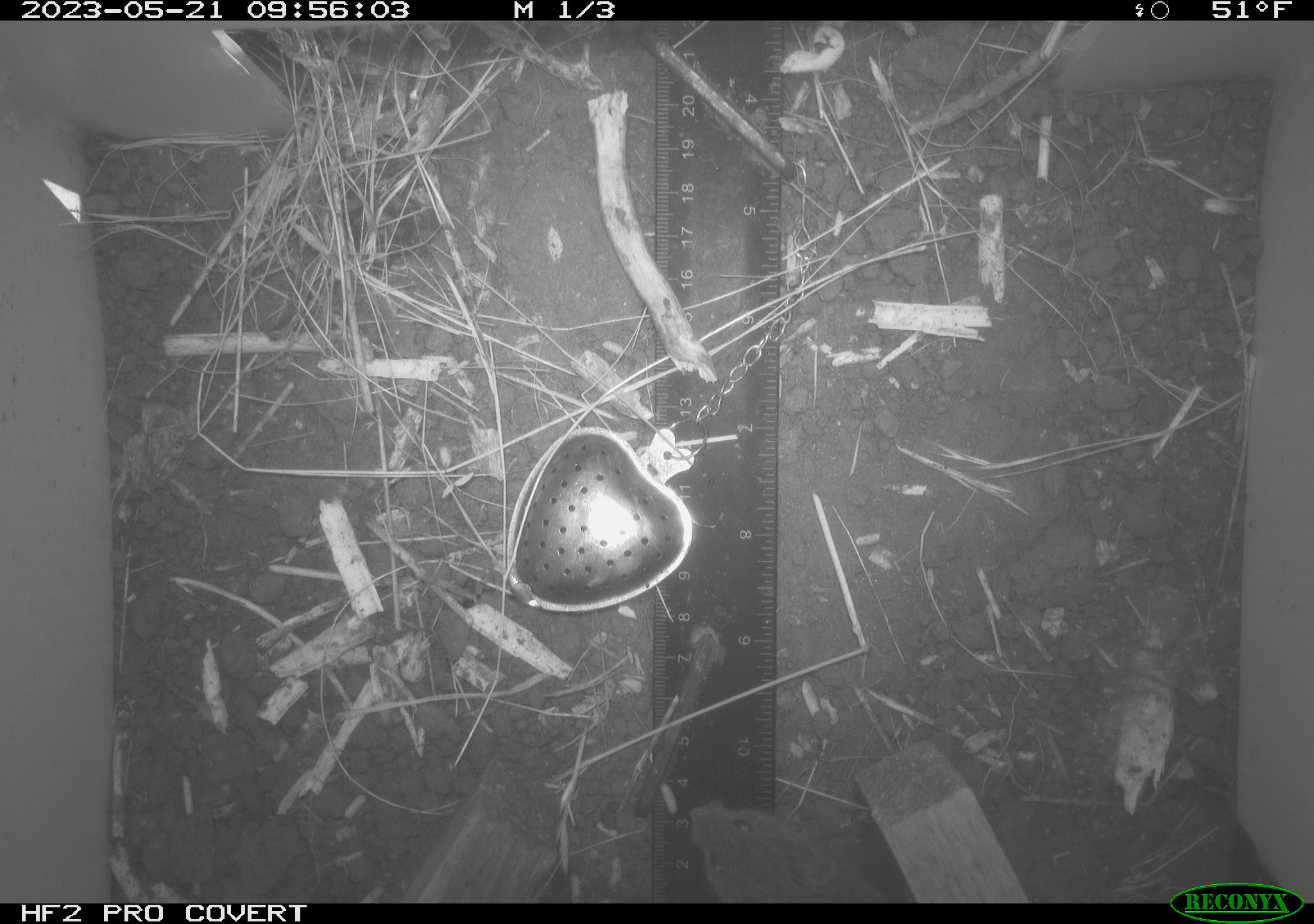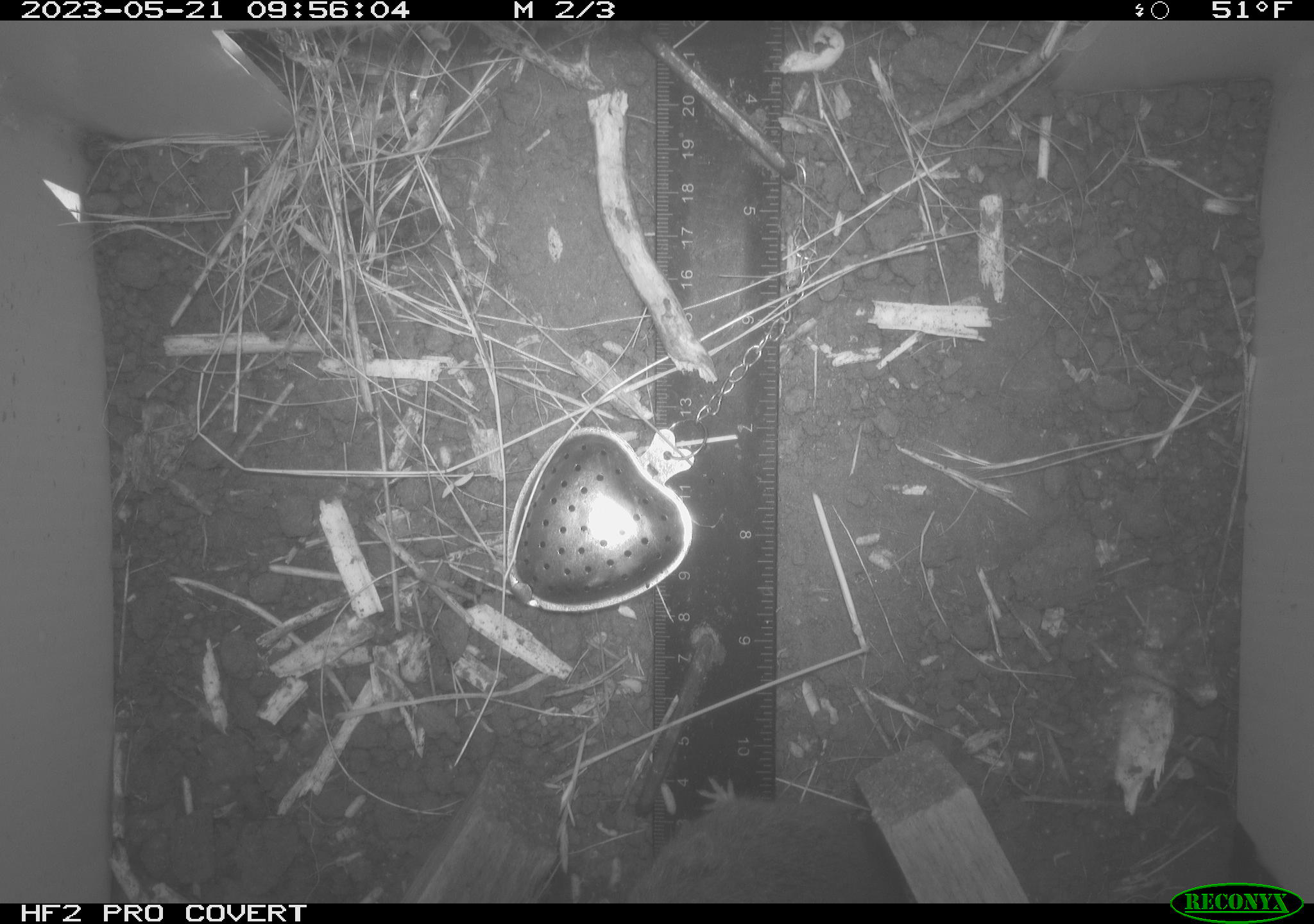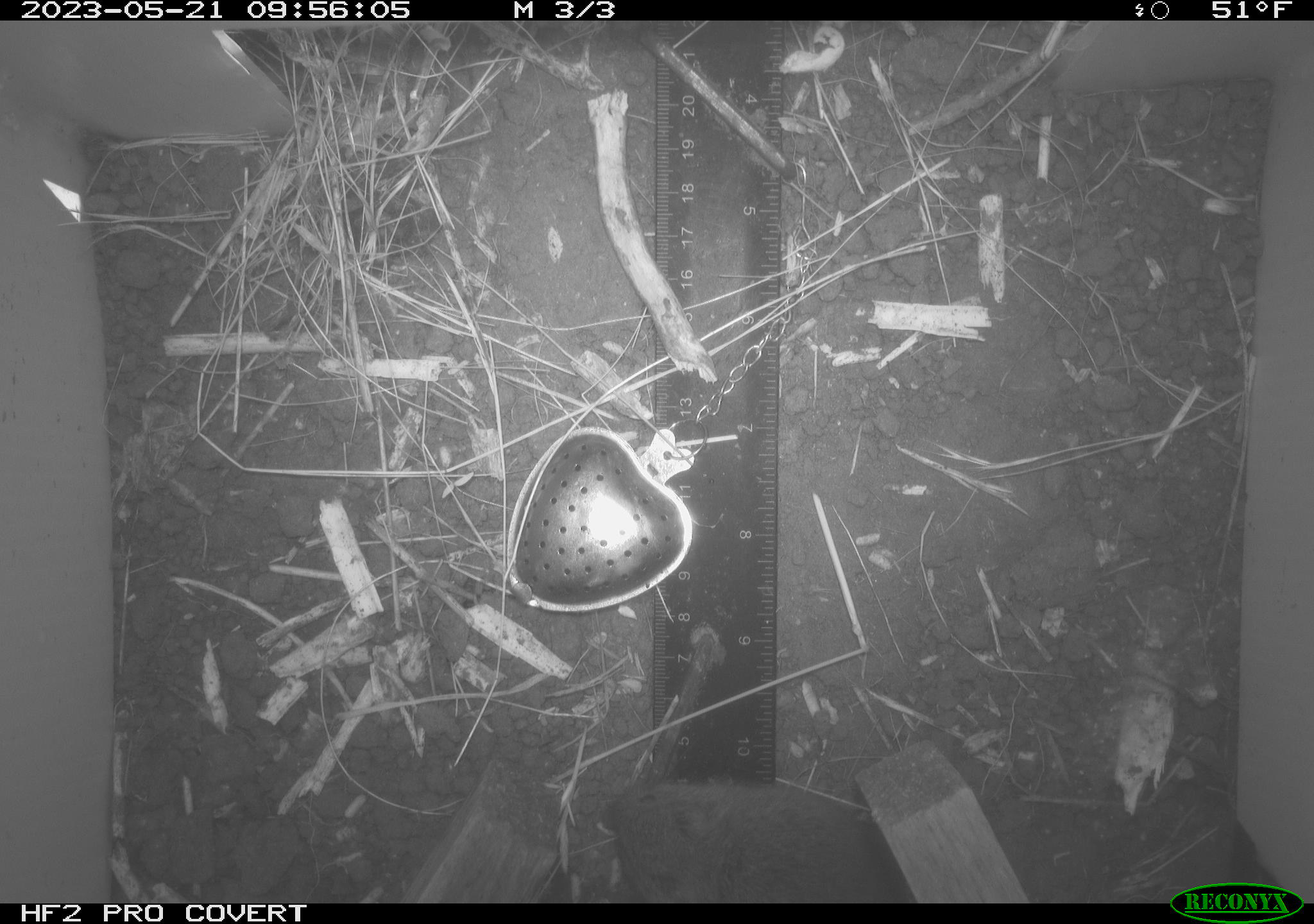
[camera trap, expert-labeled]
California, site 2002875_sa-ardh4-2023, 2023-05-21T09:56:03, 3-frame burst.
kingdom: Animalia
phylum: Chordata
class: Mammalia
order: Rodentia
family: Cricetidae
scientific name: Arvicolinae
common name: voles, lemmings, and muskrats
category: arvicolinae subfamily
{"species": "arvicolinae subfamily (voles, lemmings, and muskrats) (Arvicolinae)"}